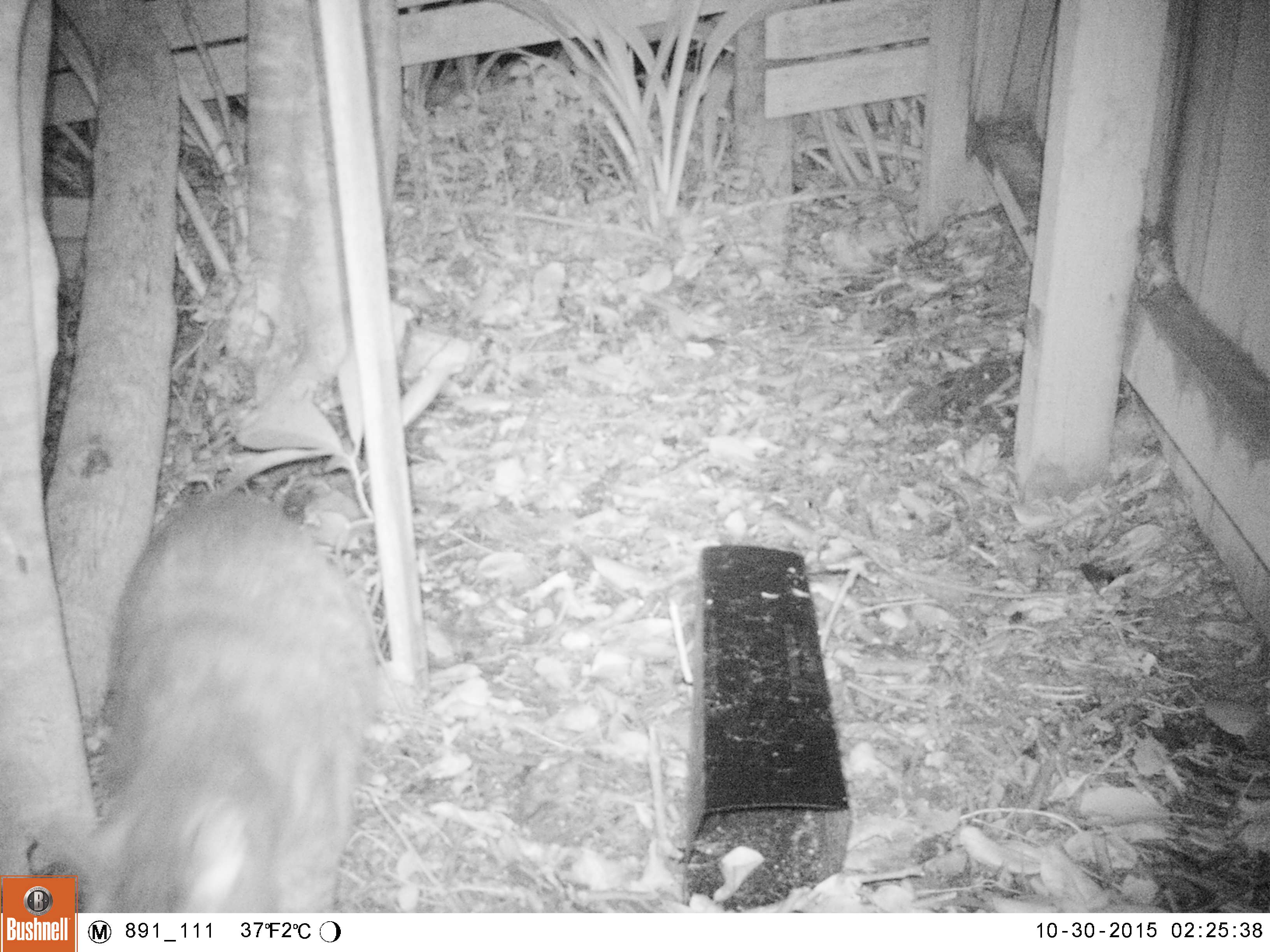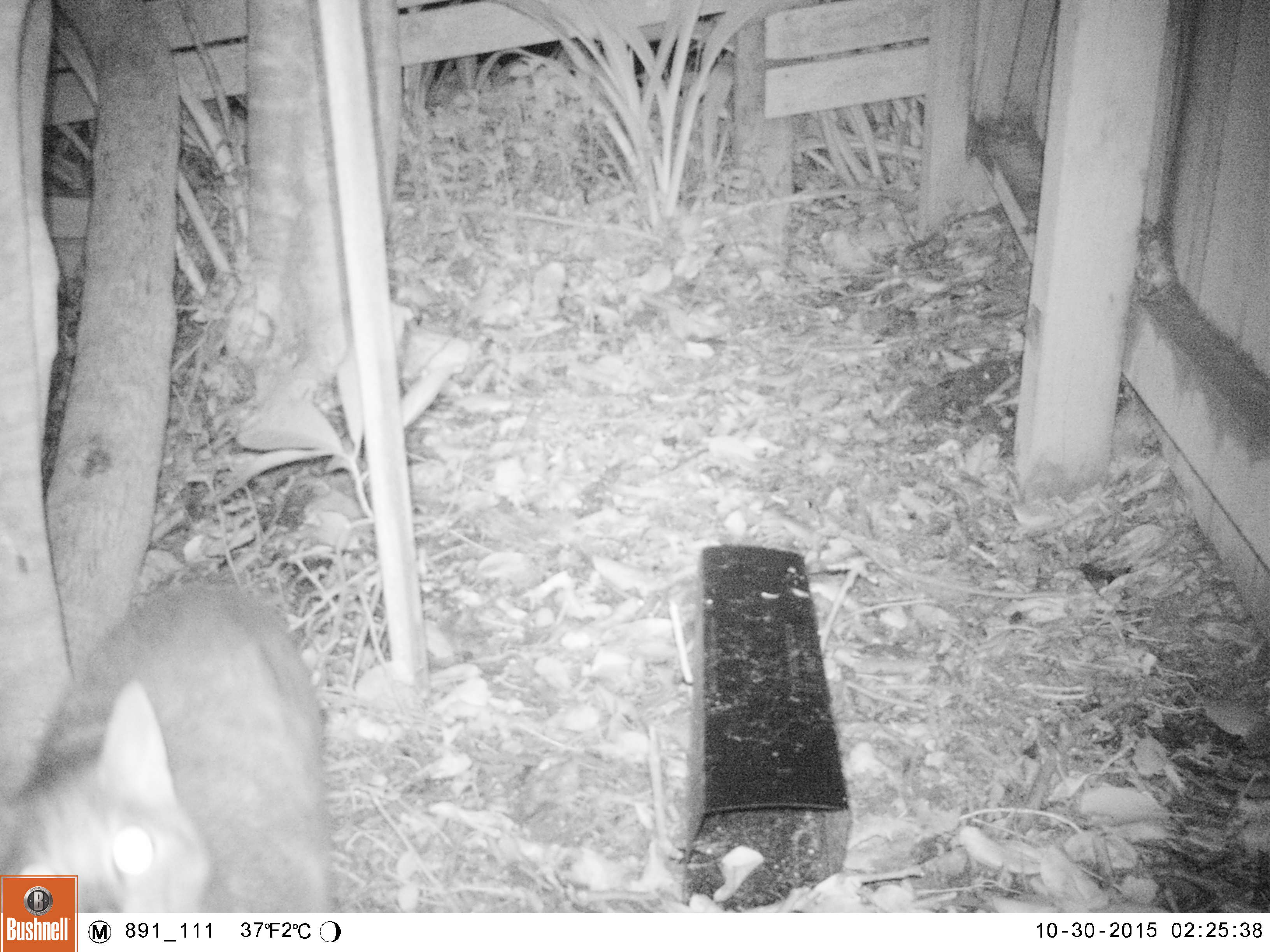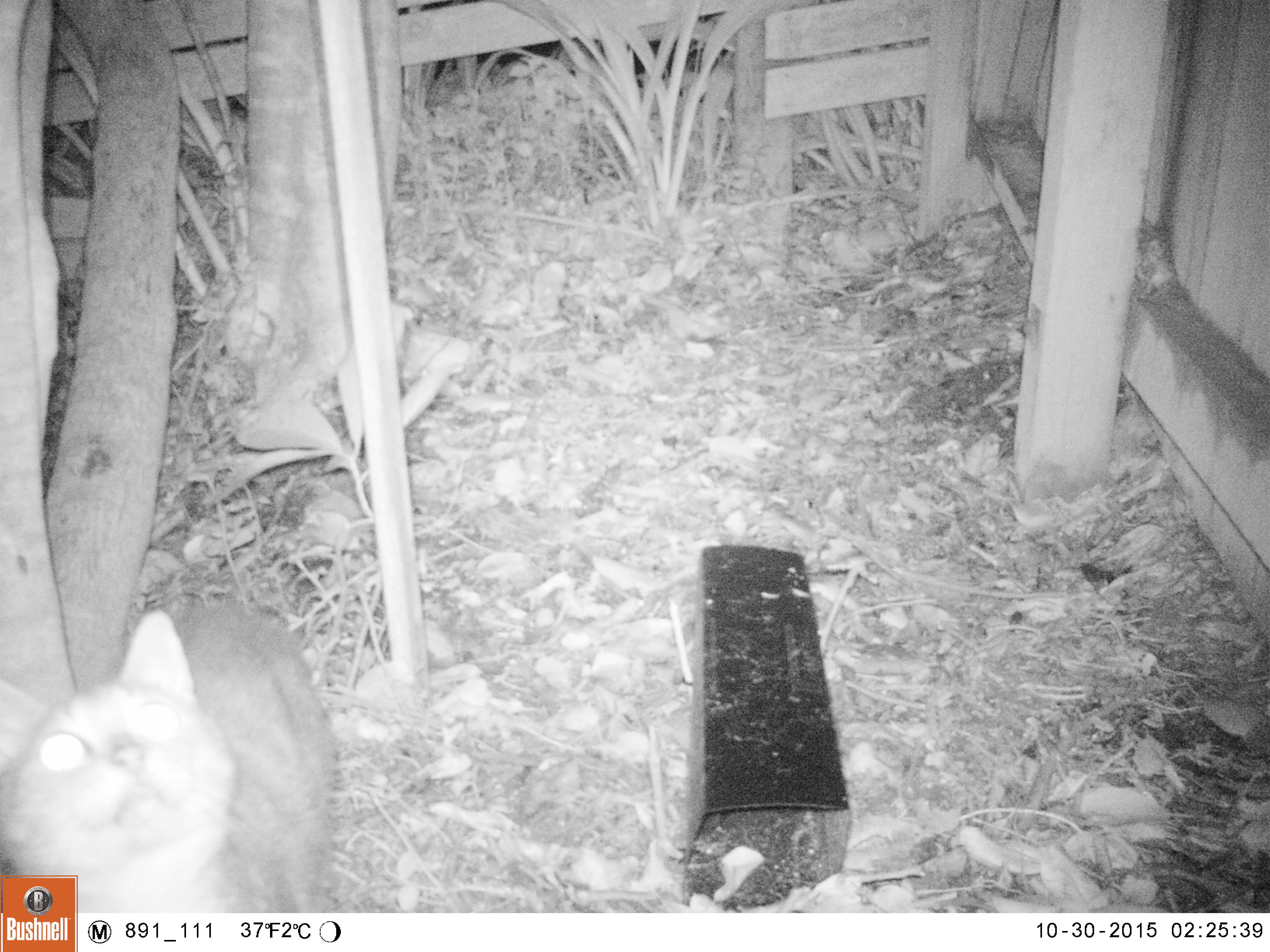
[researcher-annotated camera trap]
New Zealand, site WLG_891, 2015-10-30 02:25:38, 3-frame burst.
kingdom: Animalia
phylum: Chordata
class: Mammalia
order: Carnivora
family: Felidae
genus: Felis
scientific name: Felis catus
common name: domestic cat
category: cat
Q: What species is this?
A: Cat (domestic cat) (Felis catus).